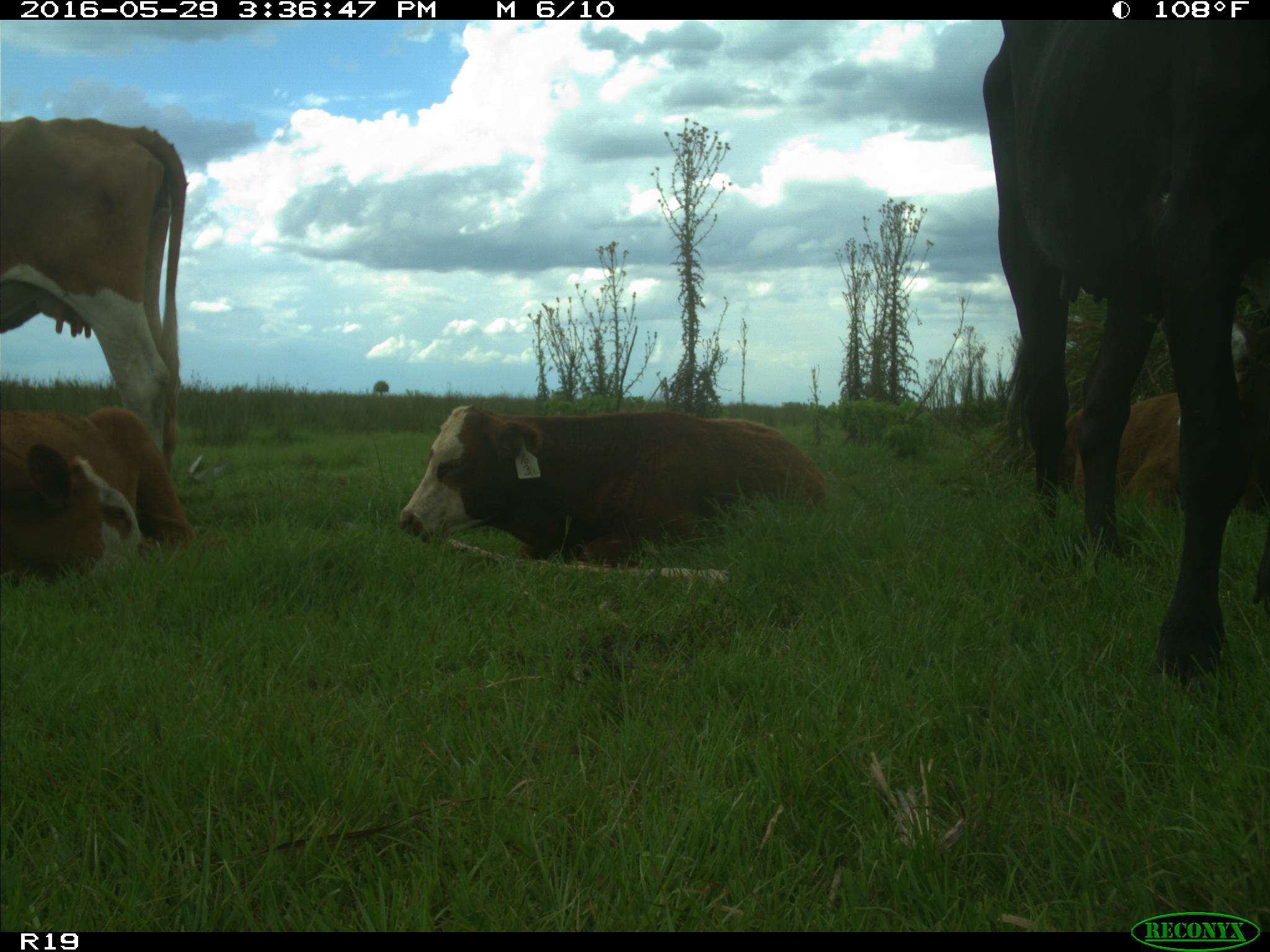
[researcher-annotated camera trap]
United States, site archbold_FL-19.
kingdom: Animalia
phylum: Chordata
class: Mammalia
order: Artiodactyla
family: Bovidae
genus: Bos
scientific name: Bos taurus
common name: domestic cow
Bos taurus (domestic cow).